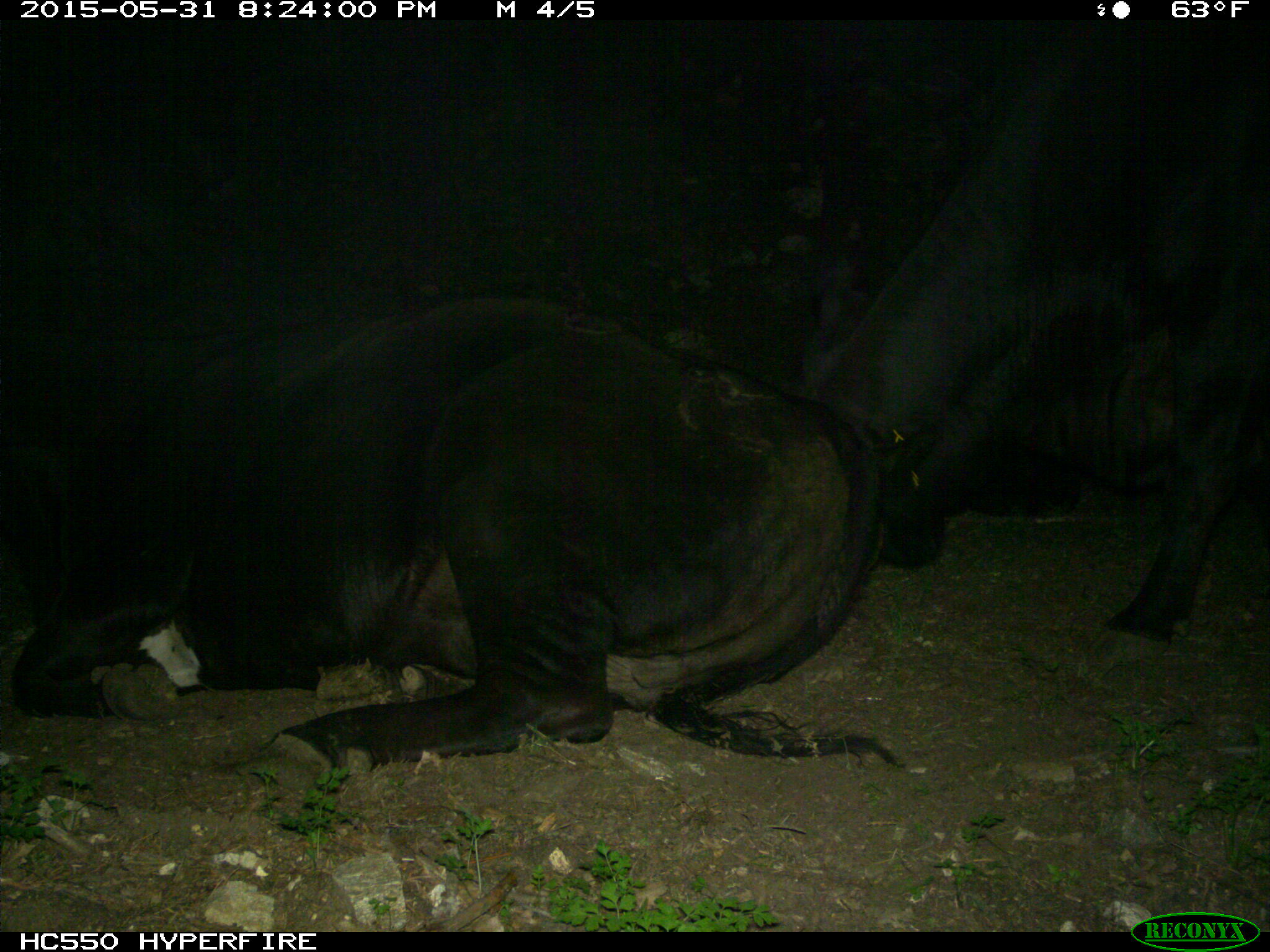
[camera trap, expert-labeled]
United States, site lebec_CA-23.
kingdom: Animalia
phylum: Chordata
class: Mammalia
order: Artiodactyla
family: Bovidae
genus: Bos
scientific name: Bos taurus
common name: domestic cow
Bos taurus (domestic cow).